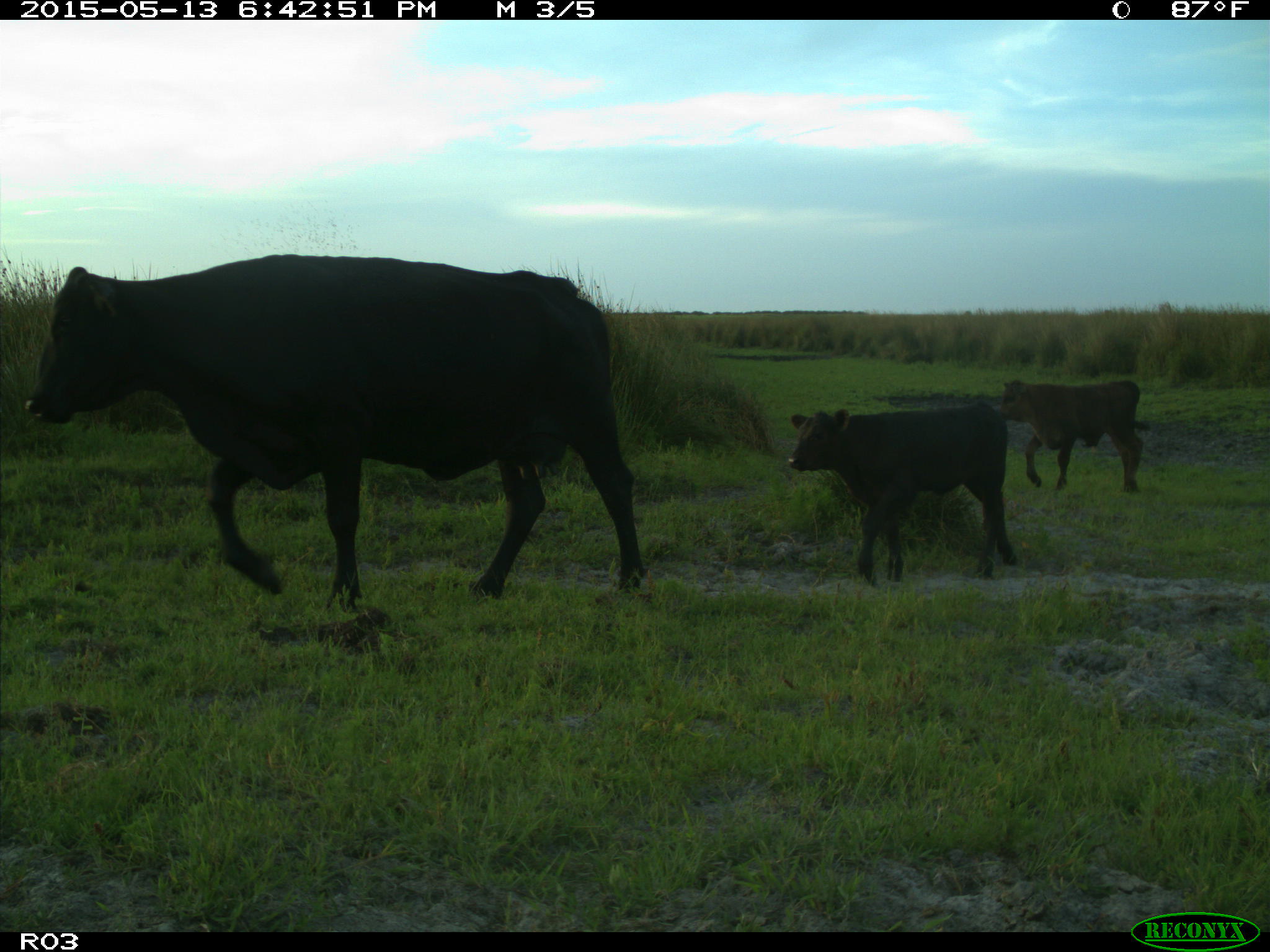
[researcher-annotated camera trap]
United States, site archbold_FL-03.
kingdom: Animalia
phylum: Chordata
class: Mammalia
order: Artiodactyla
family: Bovidae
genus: Bos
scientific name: Bos taurus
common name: domestic cow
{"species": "Bos taurus (domestic cow)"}